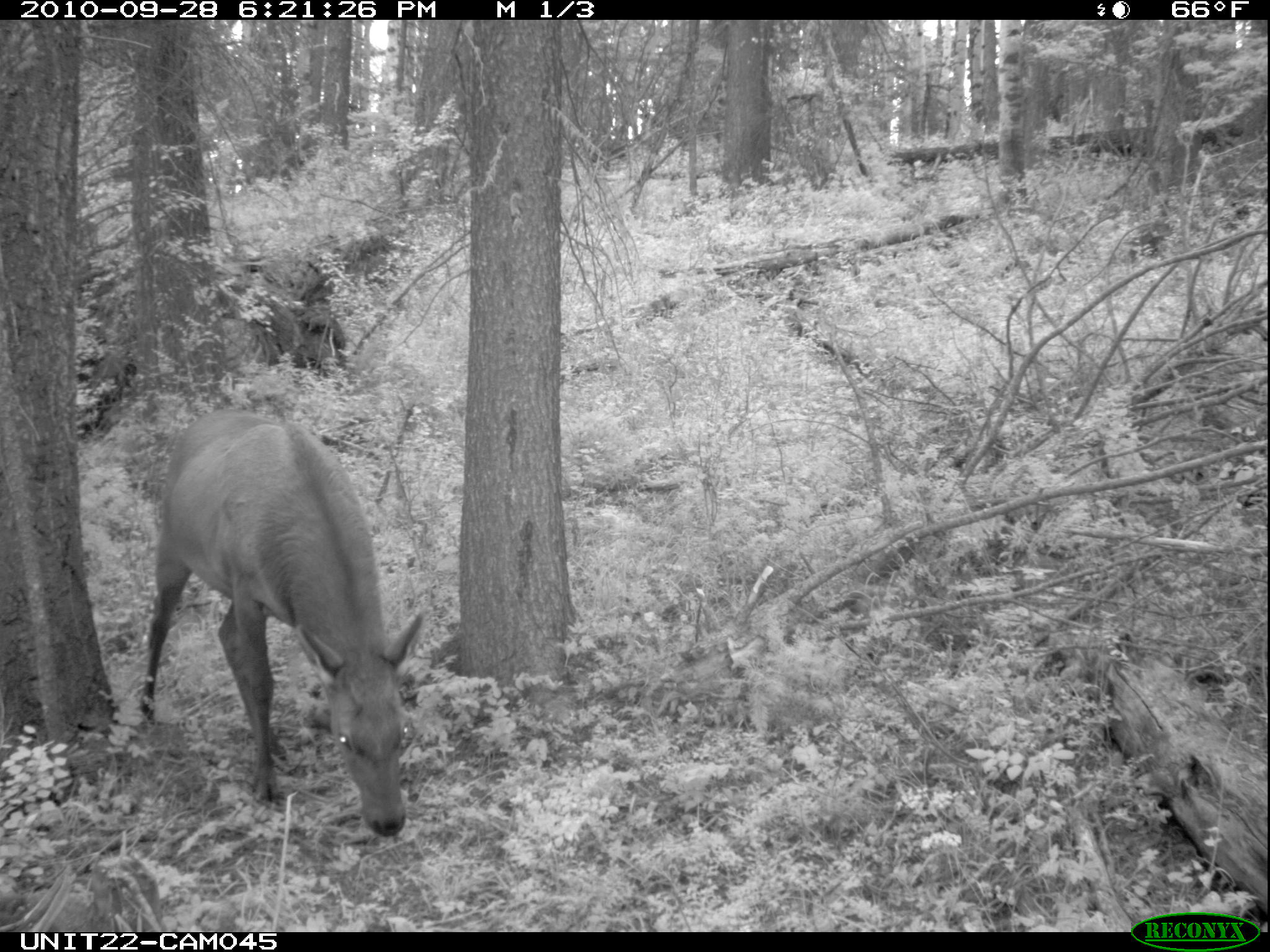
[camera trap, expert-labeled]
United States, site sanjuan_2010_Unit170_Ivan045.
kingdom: Animalia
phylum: Chordata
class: Mammalia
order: Artiodactyla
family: Cervidae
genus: Cervus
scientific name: Cervus elaphus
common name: red deer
Cervus elaphus (red deer).